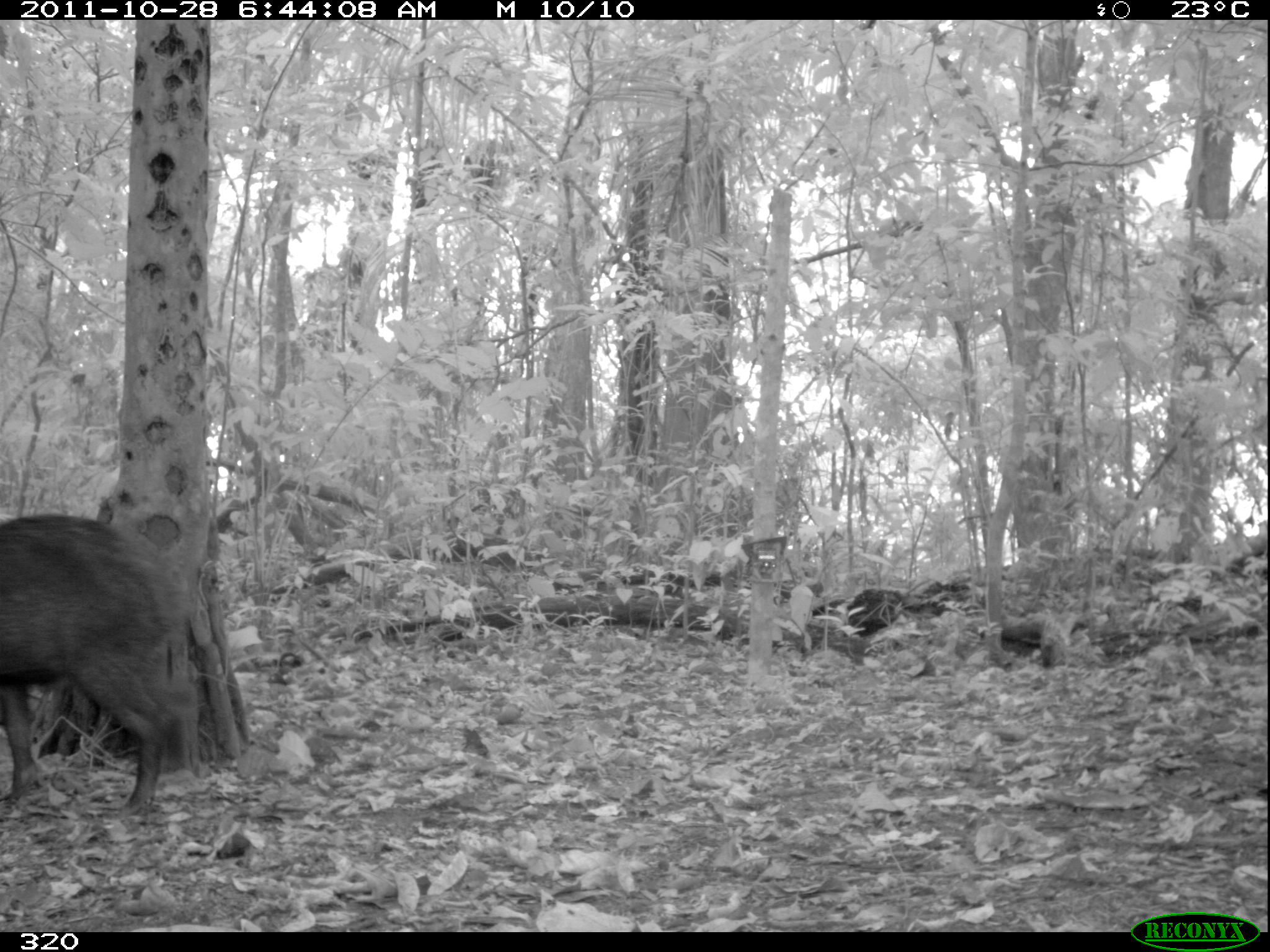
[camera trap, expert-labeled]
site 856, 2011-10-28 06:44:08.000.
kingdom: Animalia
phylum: Chordata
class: Mammalia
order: Artiodactyla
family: Tayassuidae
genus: Tayassu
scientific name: Tayassu pecari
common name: white-lipped peccary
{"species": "Tayassu pecari (white-lipped peccary)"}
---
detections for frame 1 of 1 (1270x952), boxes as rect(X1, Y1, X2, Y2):
tayassu pecari: rect(2, 512, 195, 820)